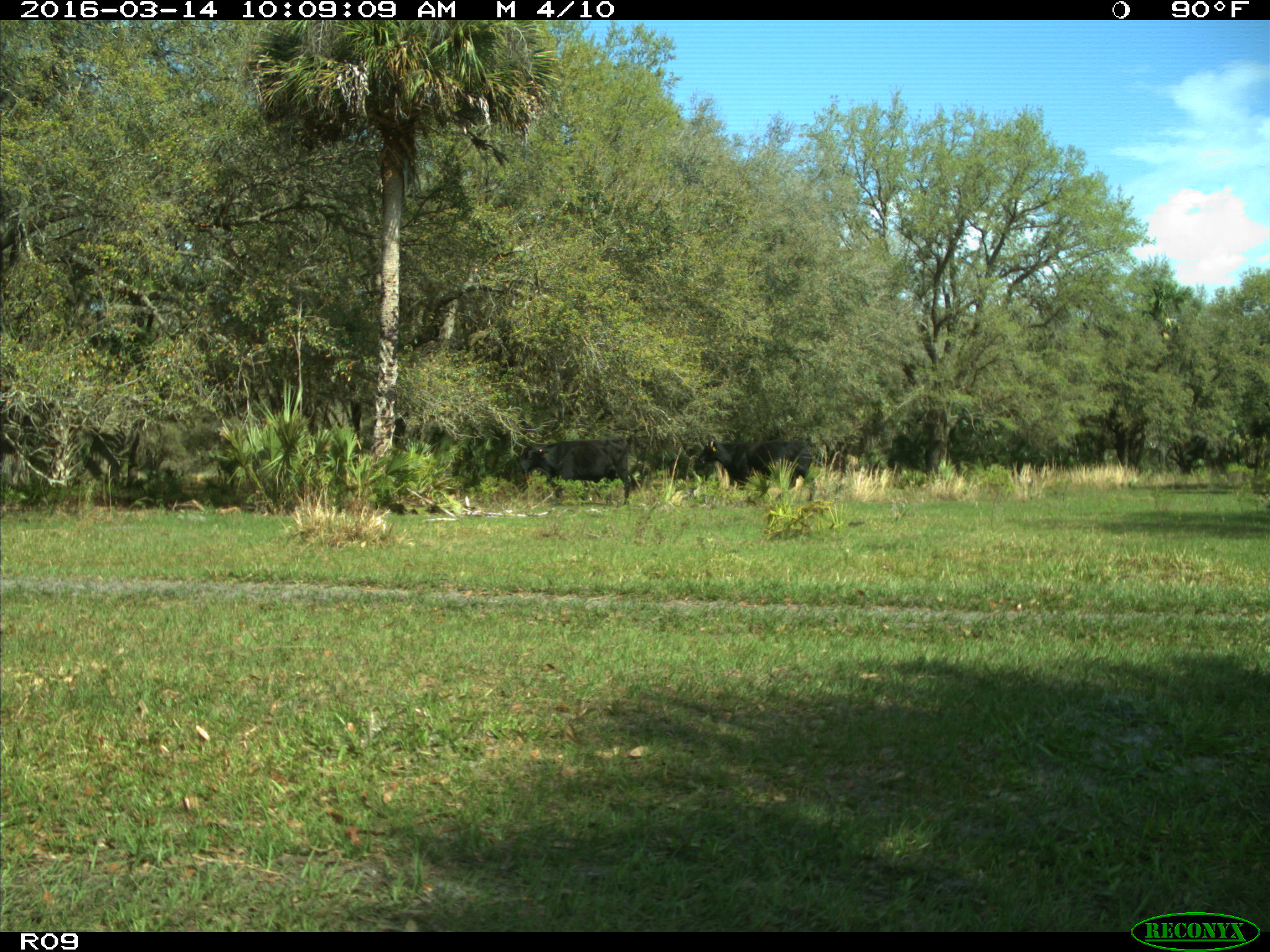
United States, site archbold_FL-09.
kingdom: Animalia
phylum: Chordata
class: Mammalia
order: Artiodactyla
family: Bovidae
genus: Bos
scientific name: Bos taurus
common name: domestic cow